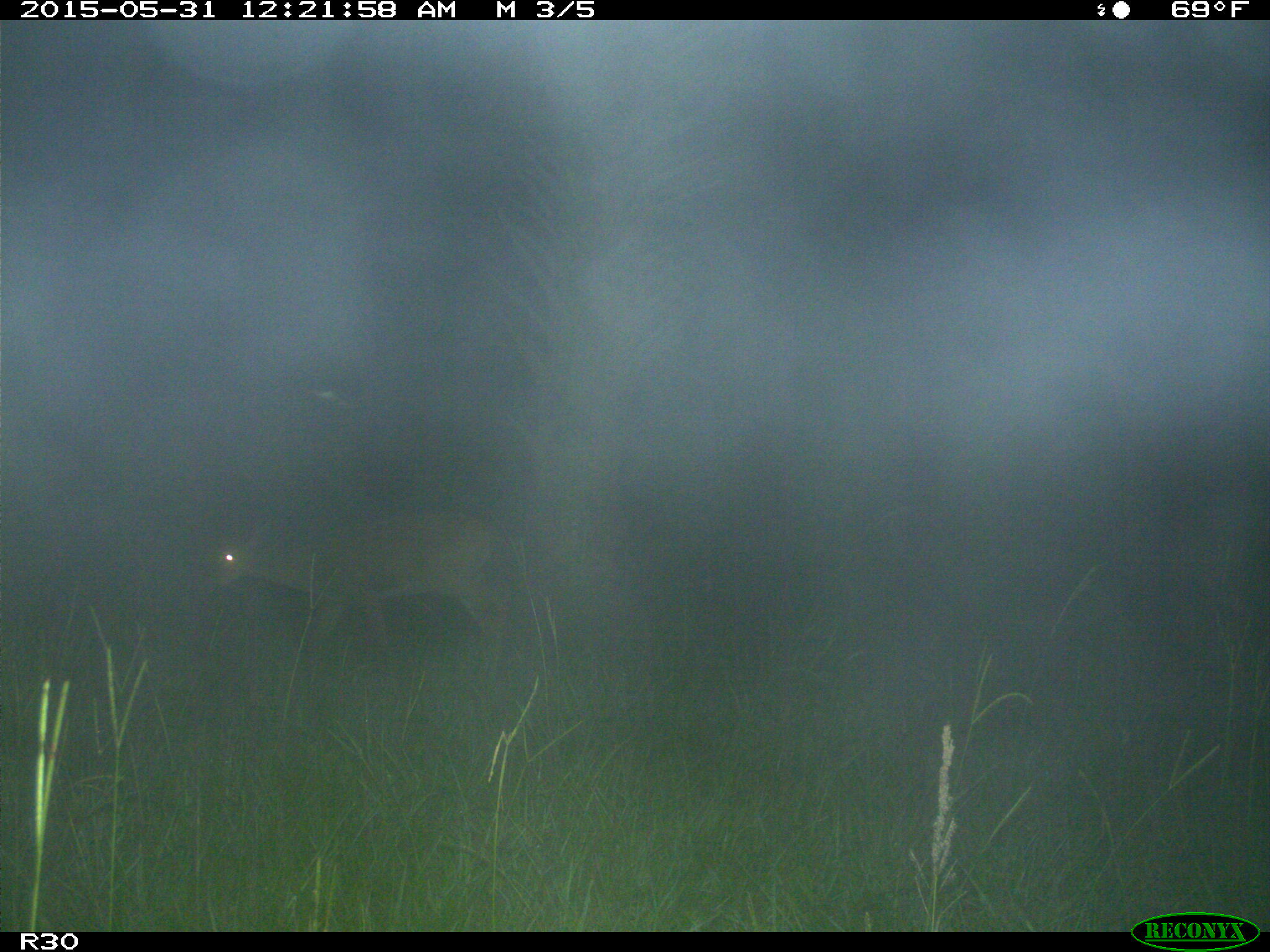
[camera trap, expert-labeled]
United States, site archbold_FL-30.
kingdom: Animalia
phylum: Chordata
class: Mammalia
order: Artiodactyla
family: Cervidae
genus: Odocoileus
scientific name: Odocoileus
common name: deer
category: unidentified deer